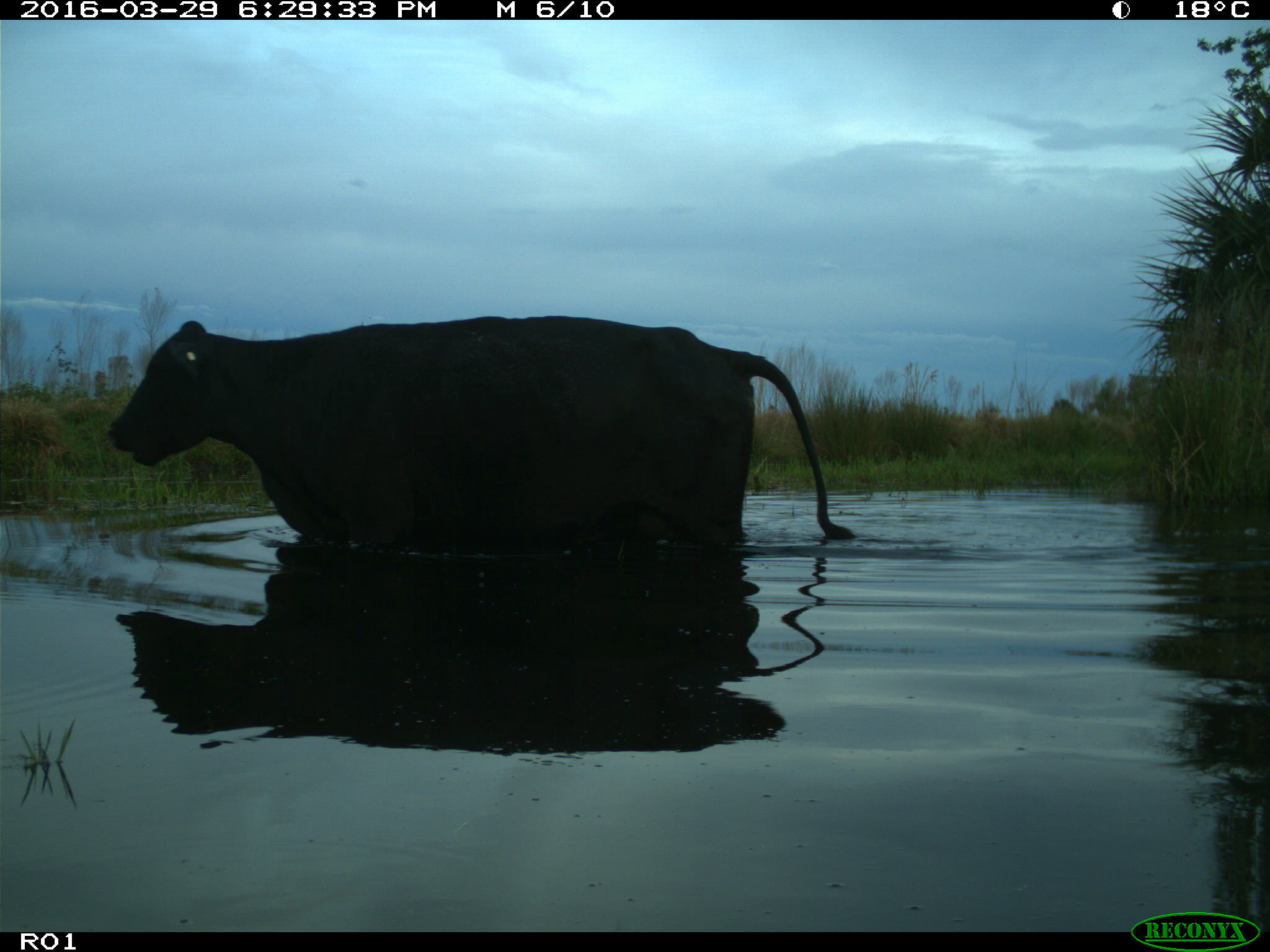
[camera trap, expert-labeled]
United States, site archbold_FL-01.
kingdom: Animalia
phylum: Chordata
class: Mammalia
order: Artiodactyla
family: Bovidae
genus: Bos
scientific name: Bos taurus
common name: domestic cow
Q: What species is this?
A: Bos taurus (domestic cow).